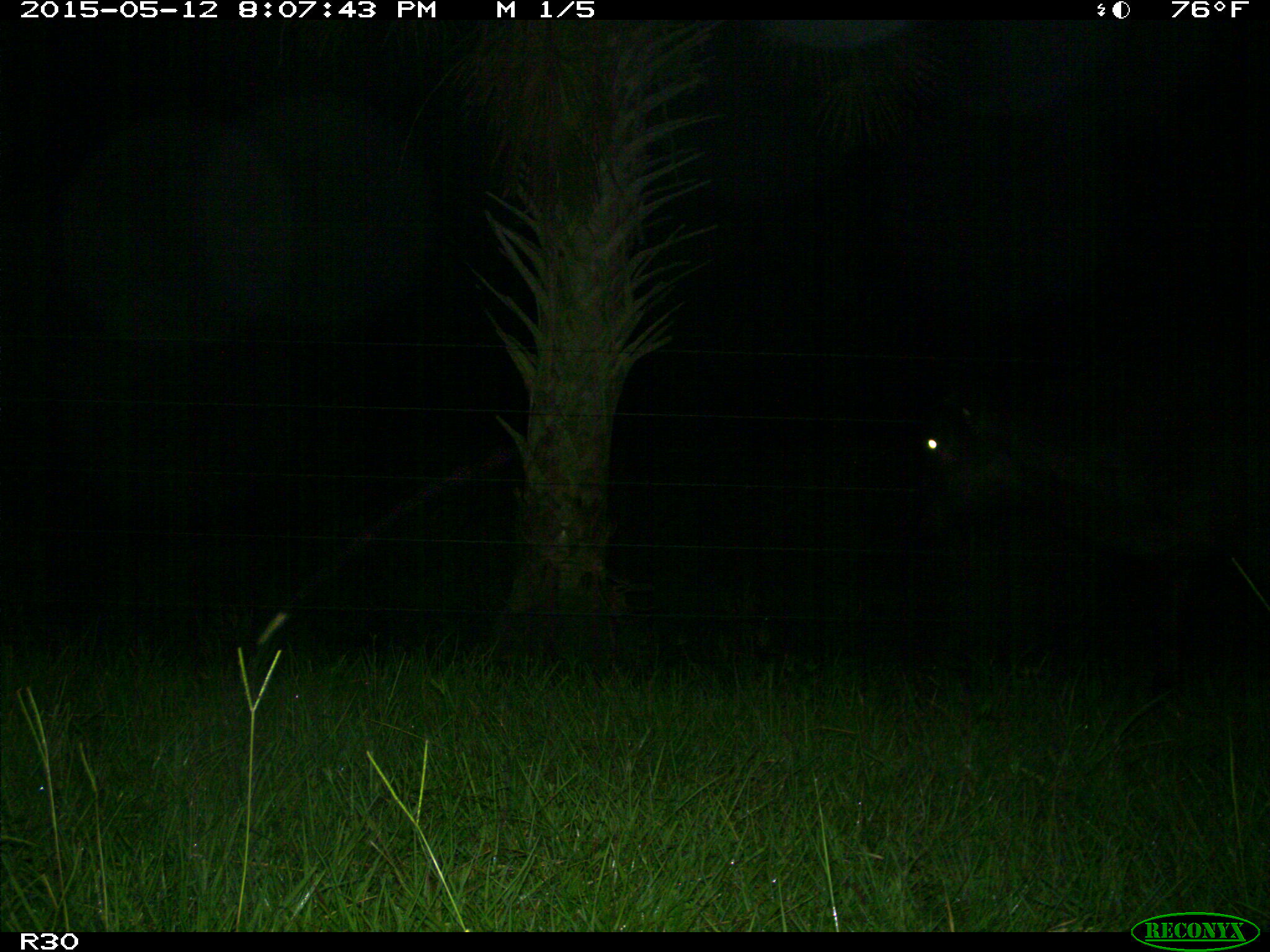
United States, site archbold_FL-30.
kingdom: Animalia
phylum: Chordata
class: Mammalia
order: Artiodactyla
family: Bovidae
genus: Bos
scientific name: Bos taurus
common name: domestic cow